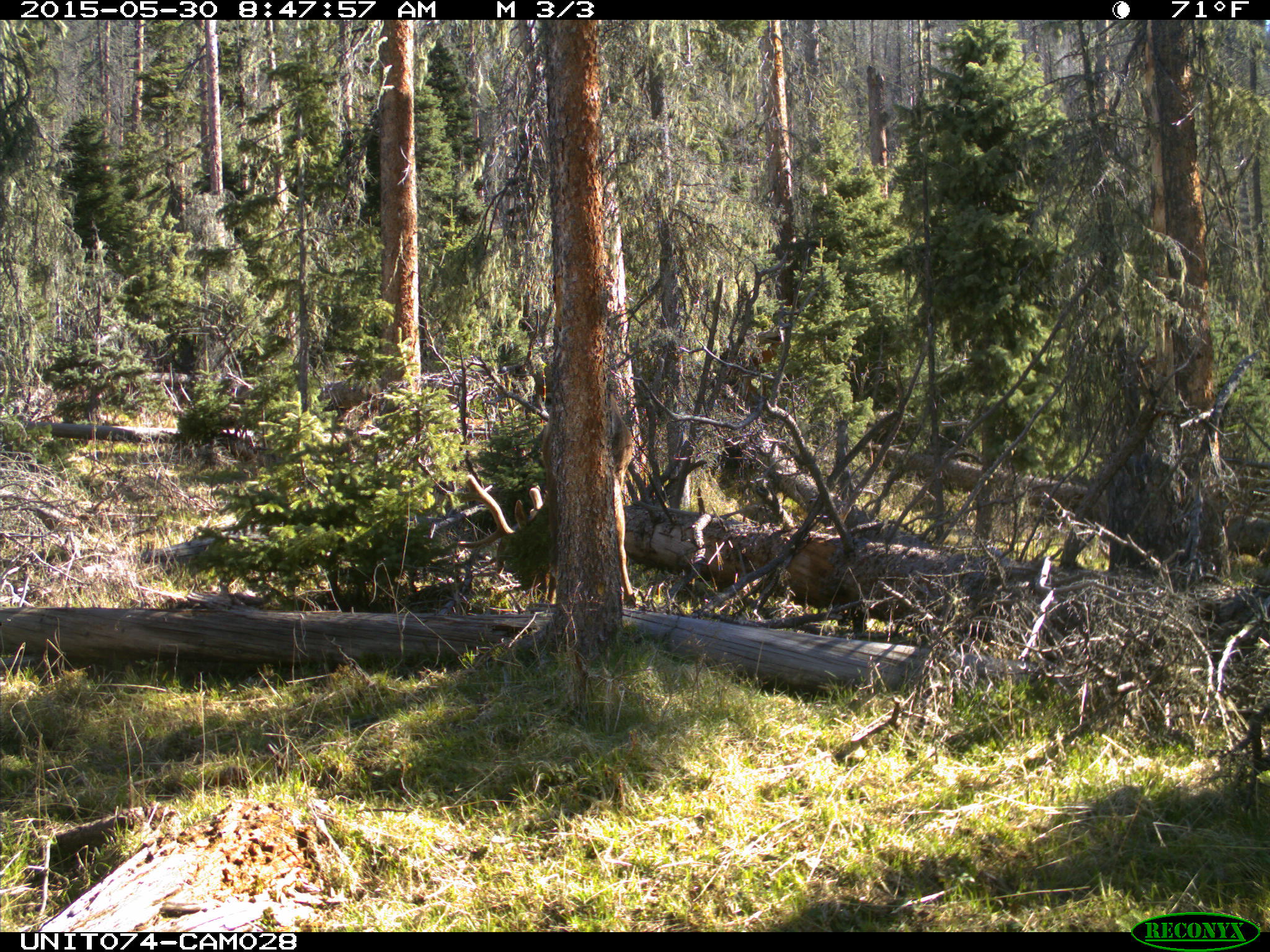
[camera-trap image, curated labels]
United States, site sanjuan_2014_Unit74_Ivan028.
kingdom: Animalia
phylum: Chordata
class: Mammalia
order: Artiodactyla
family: Cervidae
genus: Cervus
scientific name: Cervus elaphus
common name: red deer